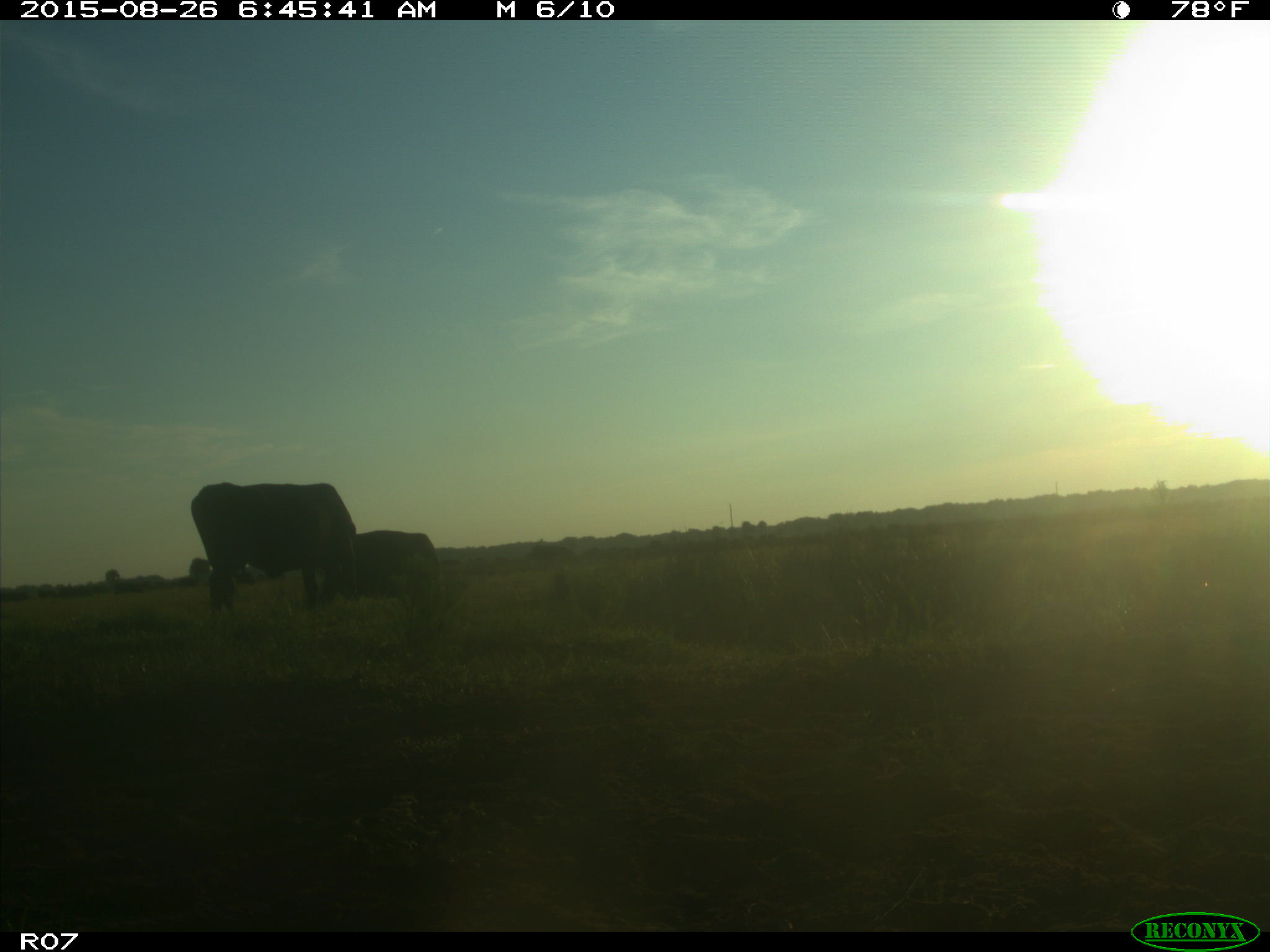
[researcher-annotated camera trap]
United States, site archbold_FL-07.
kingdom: Animalia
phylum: Chordata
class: Mammalia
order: Artiodactyla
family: Bovidae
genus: Bos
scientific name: Bos taurus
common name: domestic cow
Bos taurus (domestic cow).